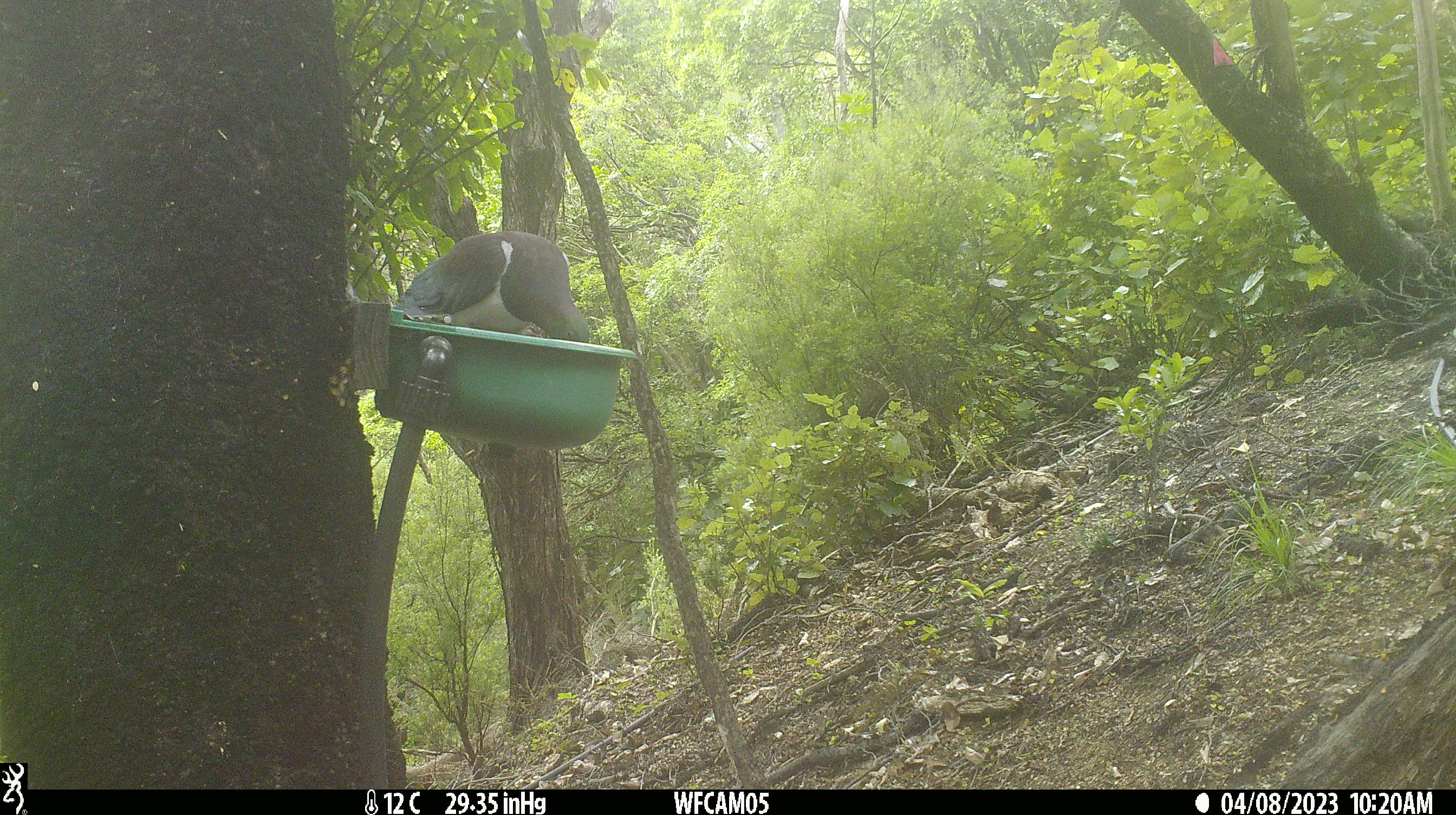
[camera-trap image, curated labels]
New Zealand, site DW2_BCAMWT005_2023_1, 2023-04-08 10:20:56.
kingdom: Animalia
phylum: Chordata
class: Aves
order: Columbiformes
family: Columbidae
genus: Hemiphaga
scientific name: Hemiphaga novaeseelandiae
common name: new zealand pigeon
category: kereru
Kereru (new zealand pigeon) (Hemiphaga novaeseelandiae).